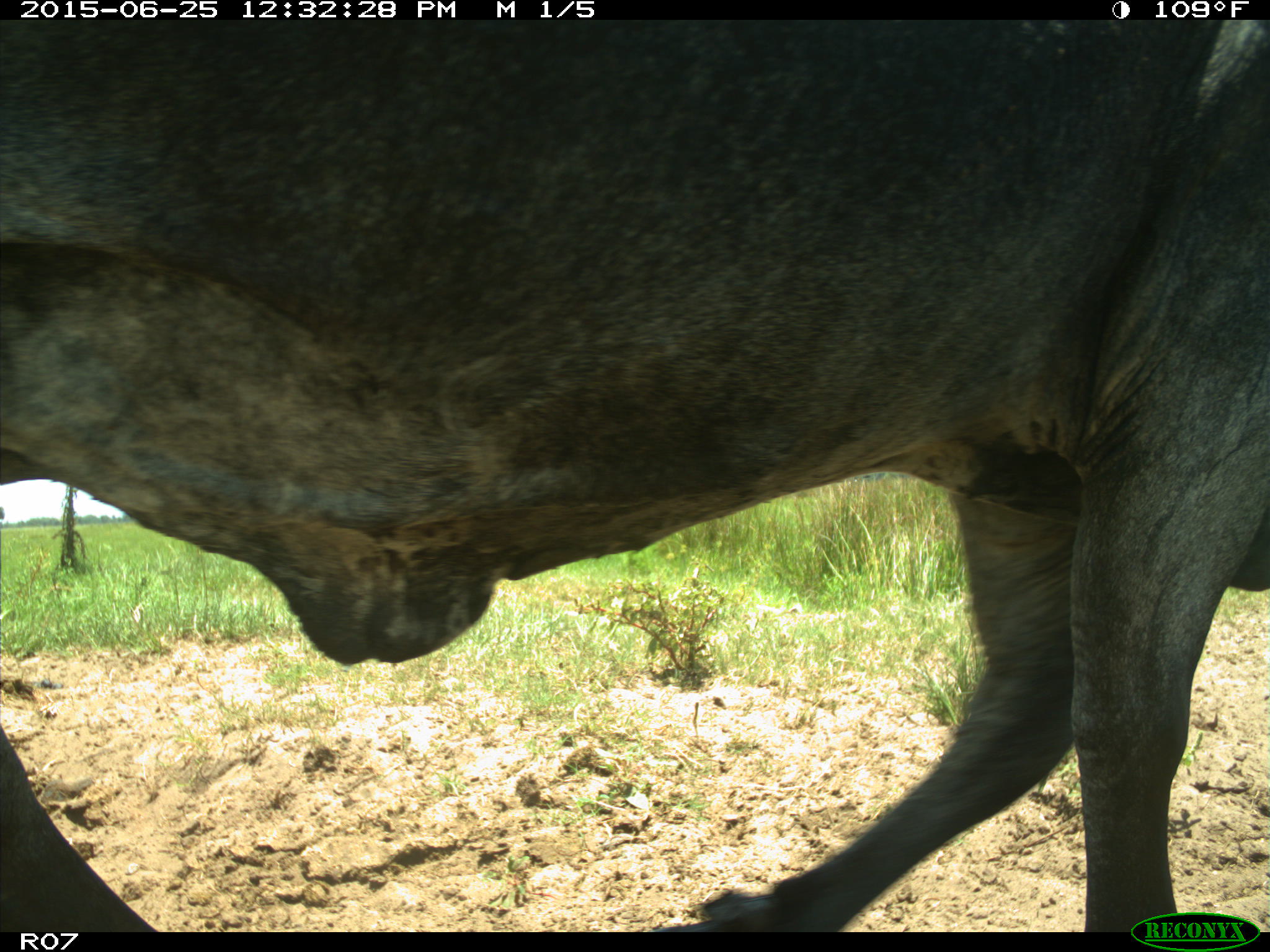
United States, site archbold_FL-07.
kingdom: Animalia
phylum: Chordata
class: Mammalia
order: Artiodactyla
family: Bovidae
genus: Bos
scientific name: Bos taurus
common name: domestic cow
Bos taurus (domestic cow).